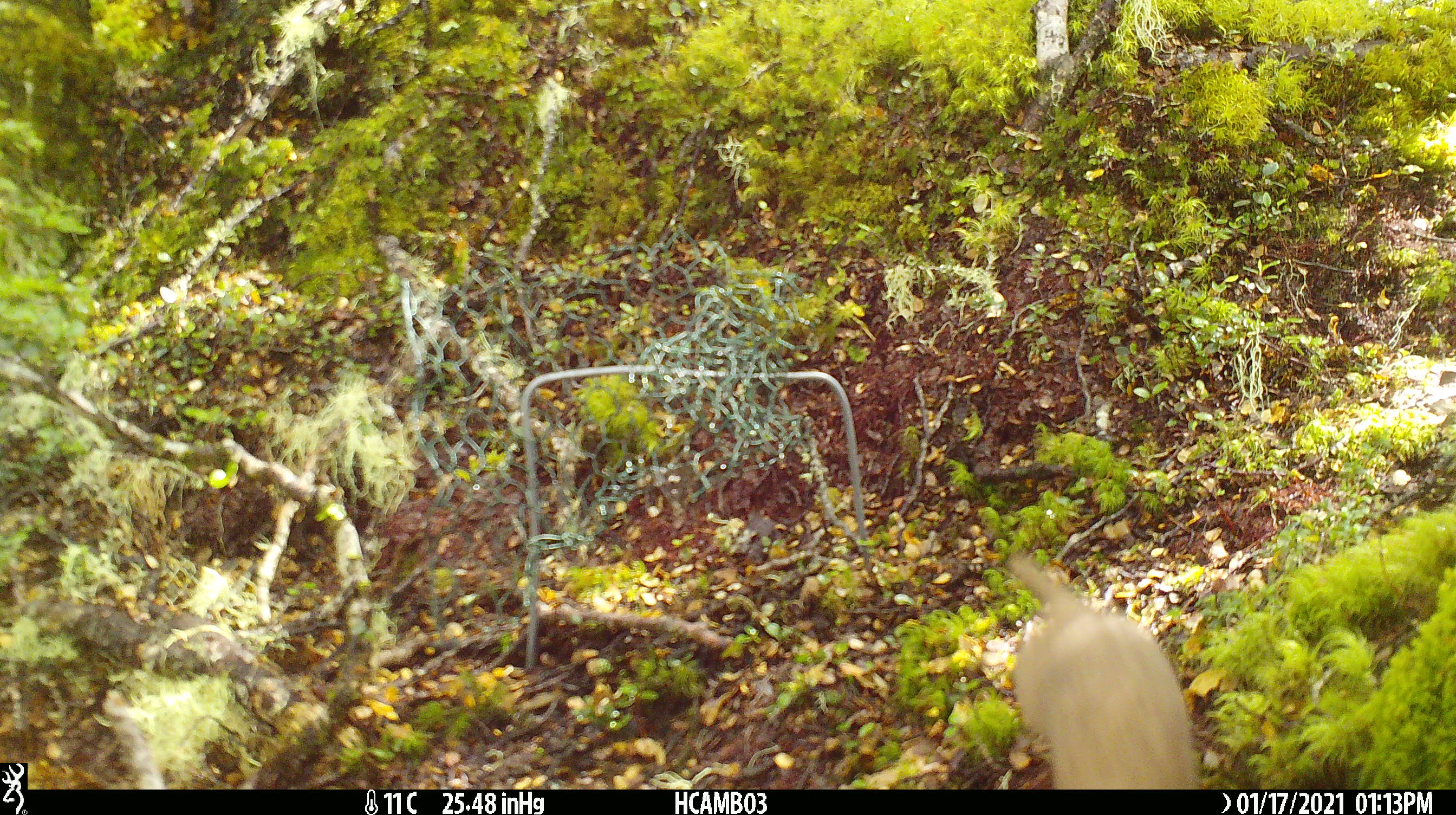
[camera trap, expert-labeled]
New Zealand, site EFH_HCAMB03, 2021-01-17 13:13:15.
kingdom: Animalia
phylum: Chordata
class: Mammalia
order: Carnivora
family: Mustelidae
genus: Mustela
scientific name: Mustela nivalis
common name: least weasel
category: weasel